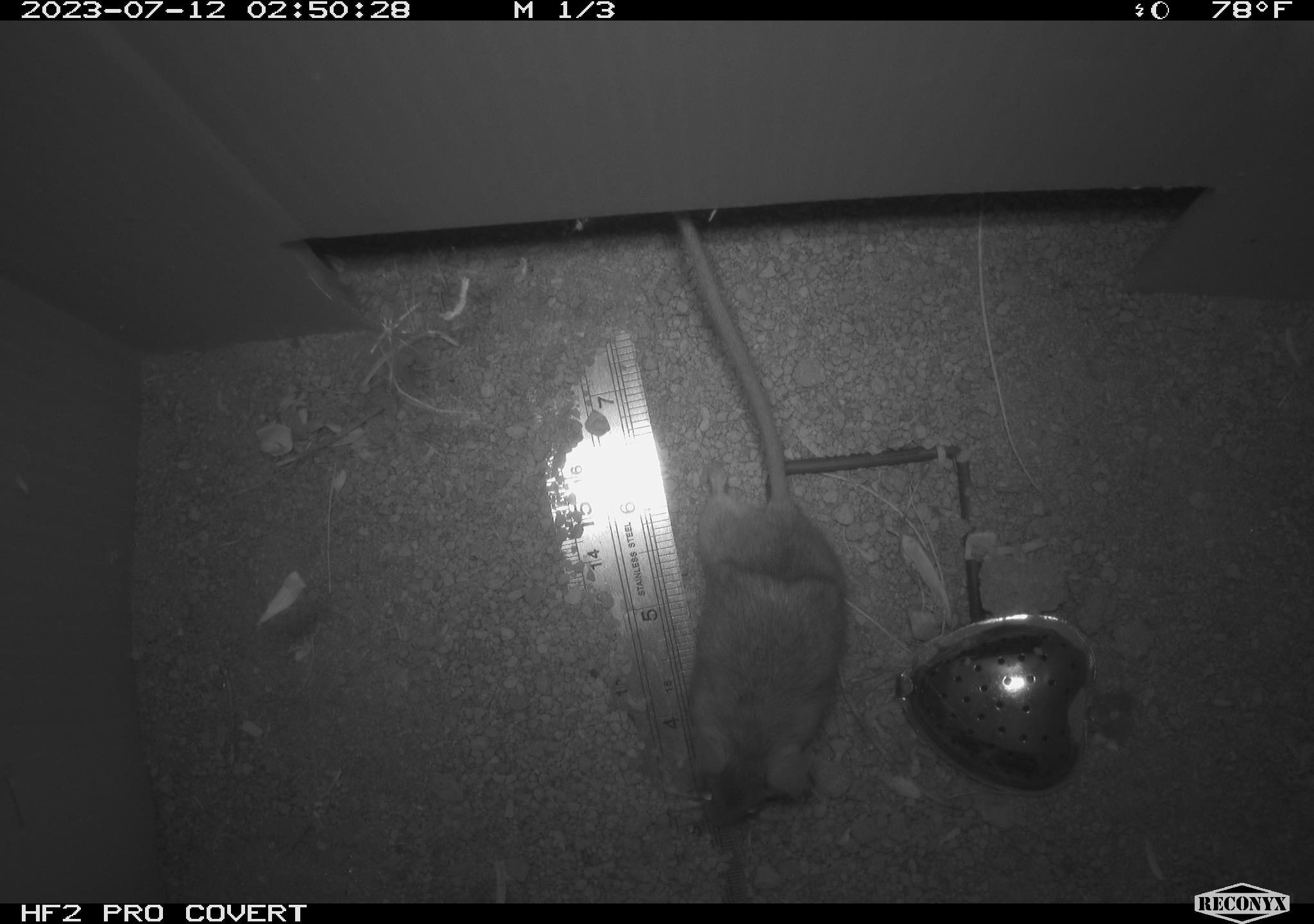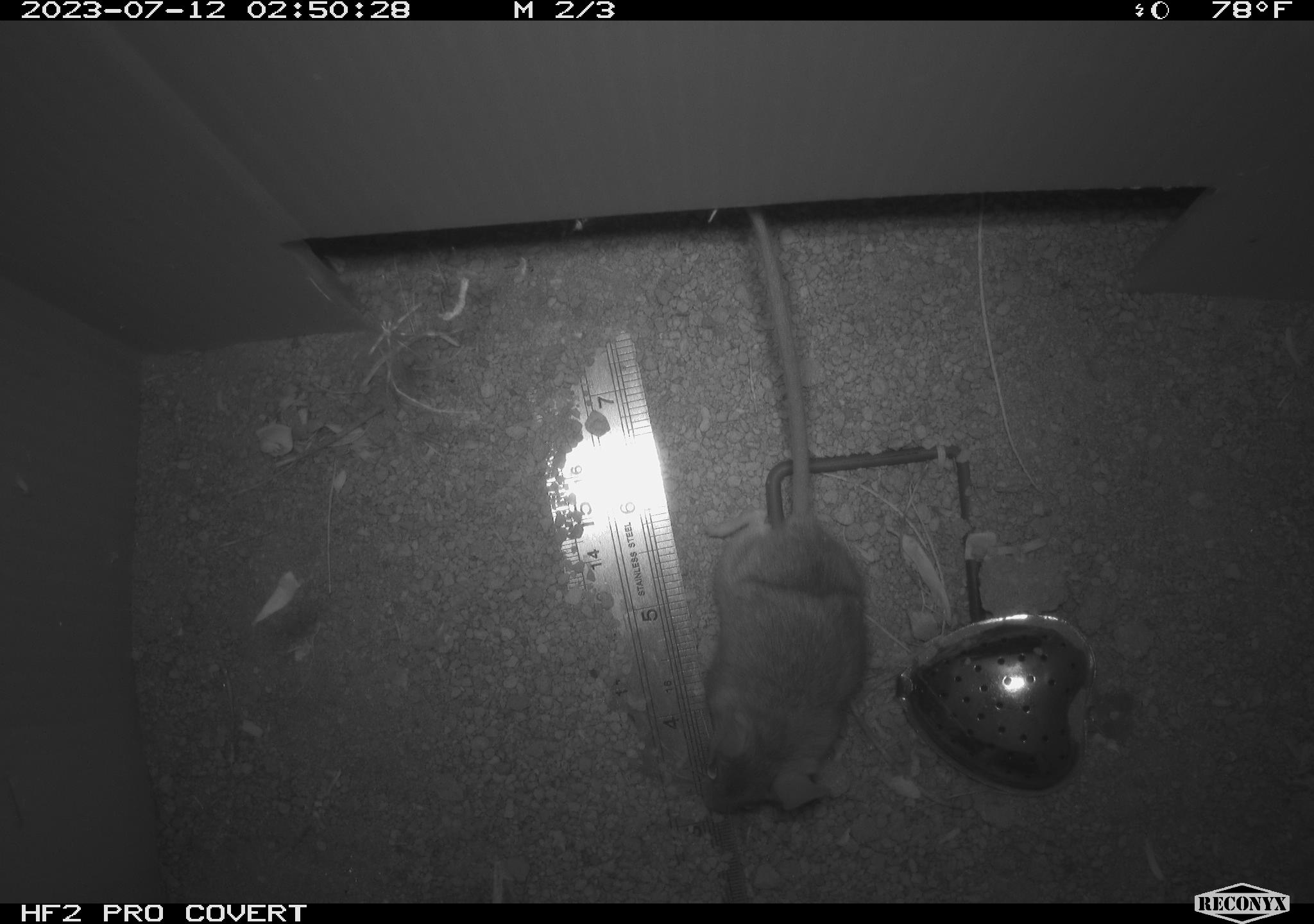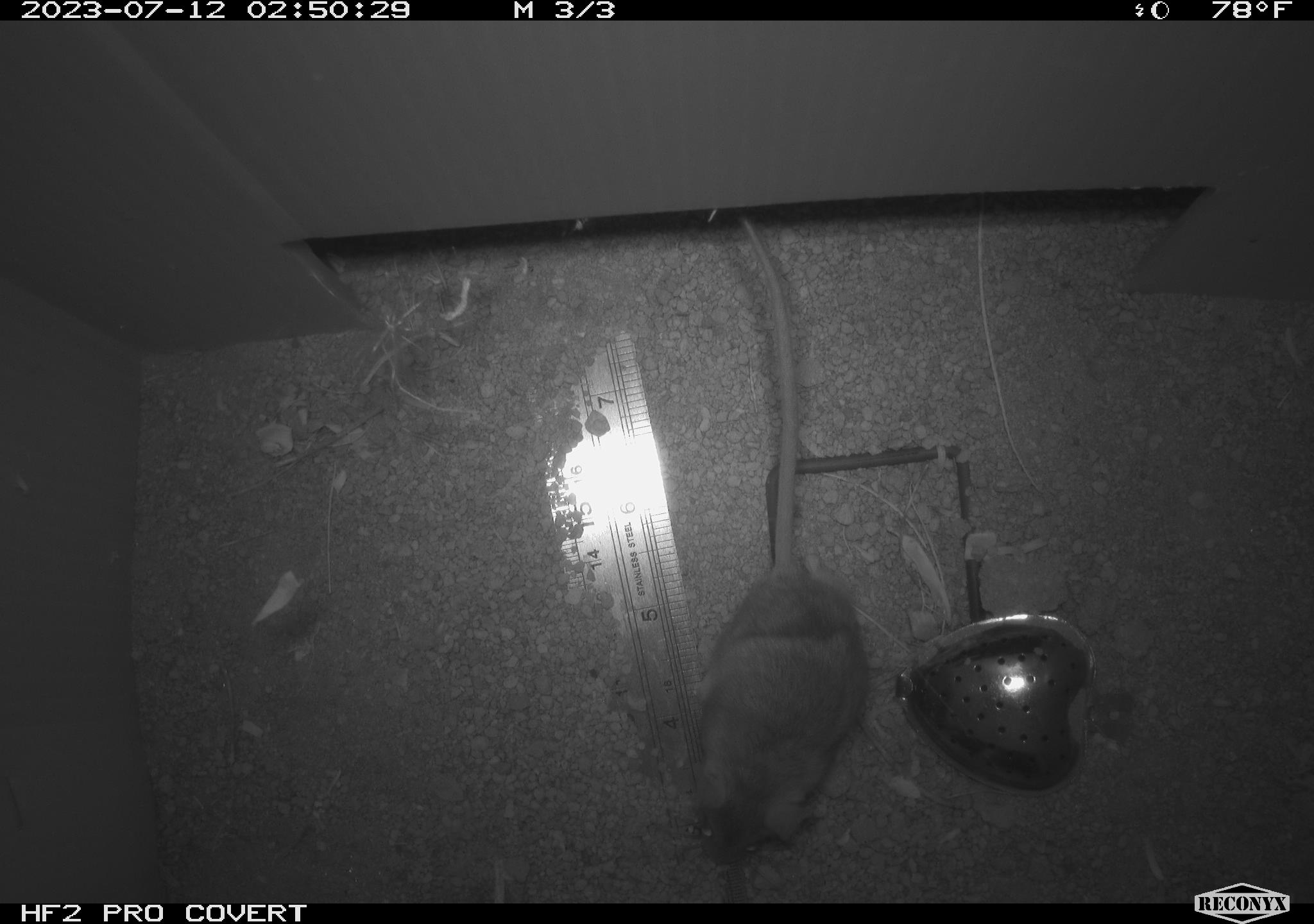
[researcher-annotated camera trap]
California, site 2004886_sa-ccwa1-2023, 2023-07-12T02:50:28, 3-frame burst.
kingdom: Animalia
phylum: Chordata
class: Mammalia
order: Rodentia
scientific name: Rodentia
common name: mouse species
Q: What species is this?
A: Mouse species (Rodentia).